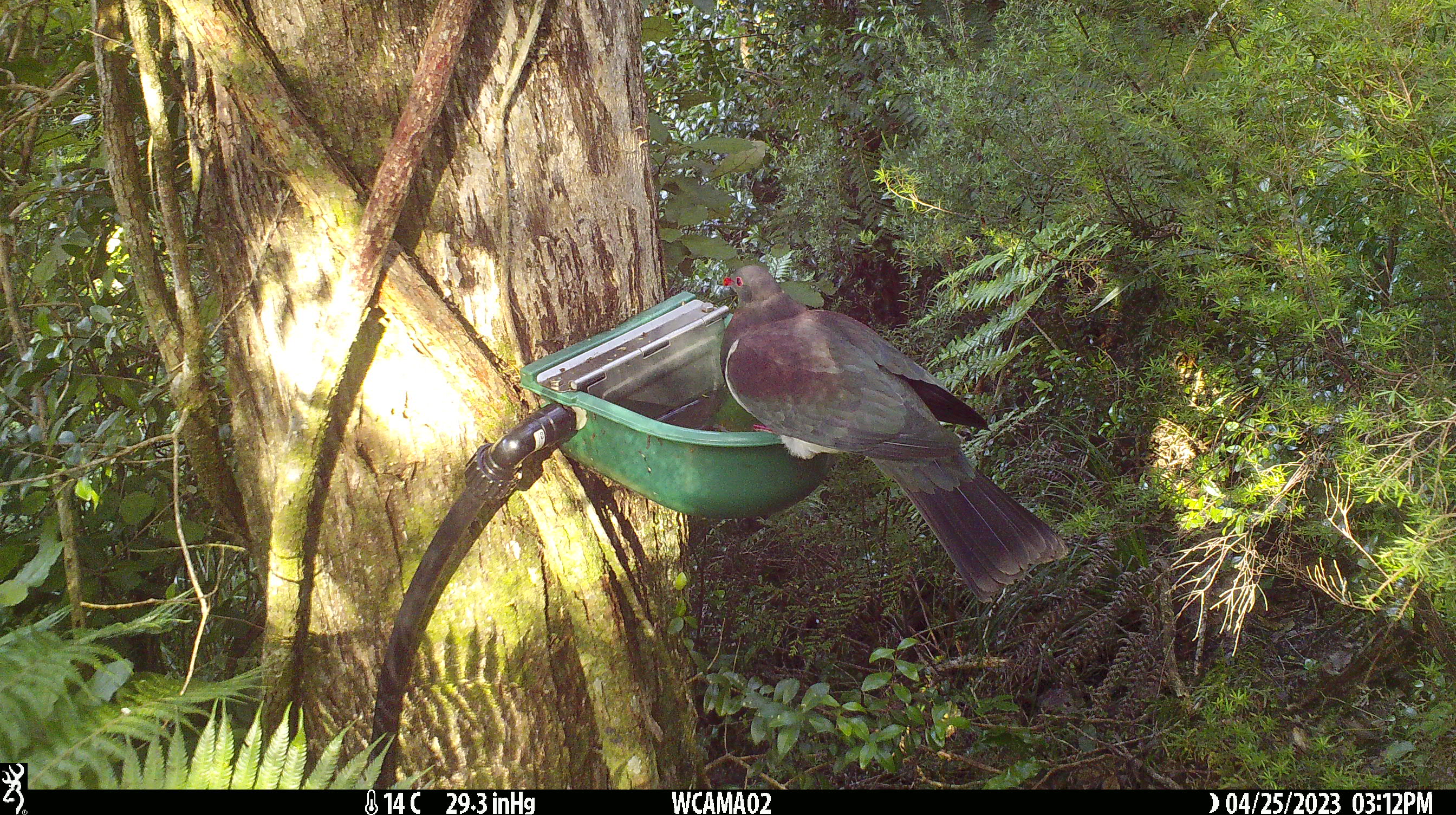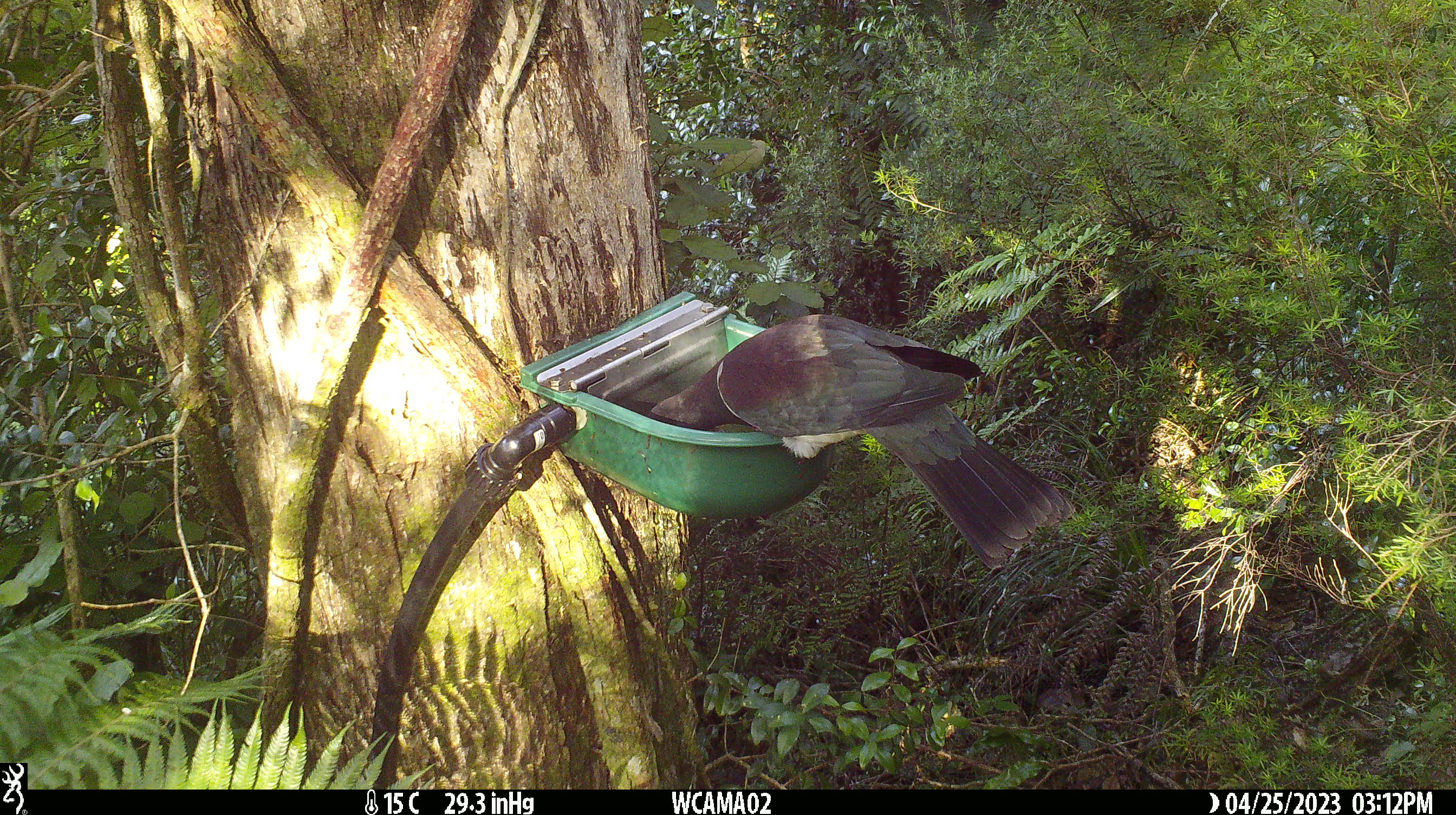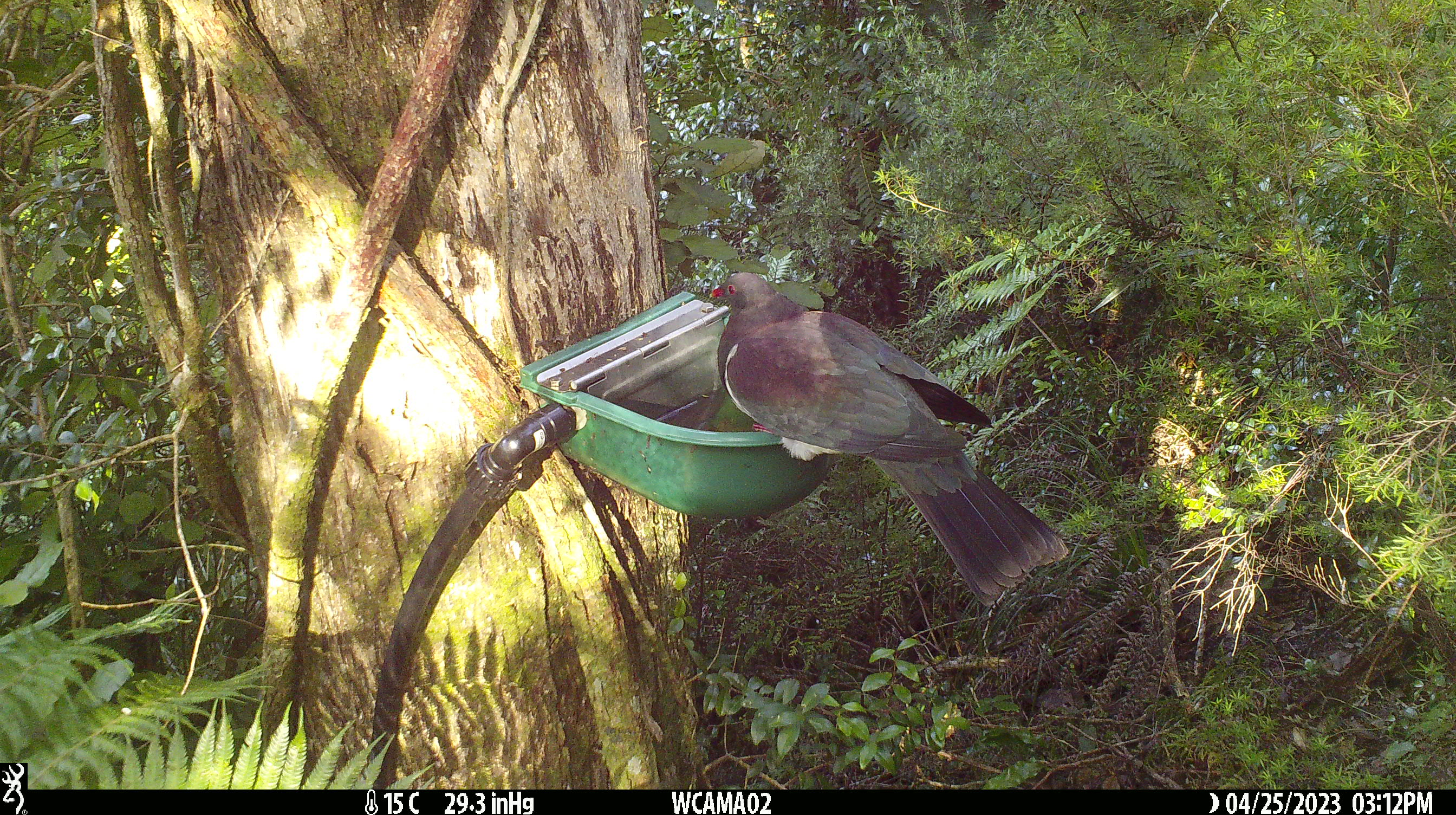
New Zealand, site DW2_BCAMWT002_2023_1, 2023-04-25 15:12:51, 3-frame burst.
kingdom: Animalia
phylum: Chordata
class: Aves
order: Columbiformes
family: Columbidae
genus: Hemiphaga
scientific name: Hemiphaga novaeseelandiae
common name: new zealand pigeon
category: kereru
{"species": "kereru (new zealand pigeon) (Hemiphaga novaeseelandiae)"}